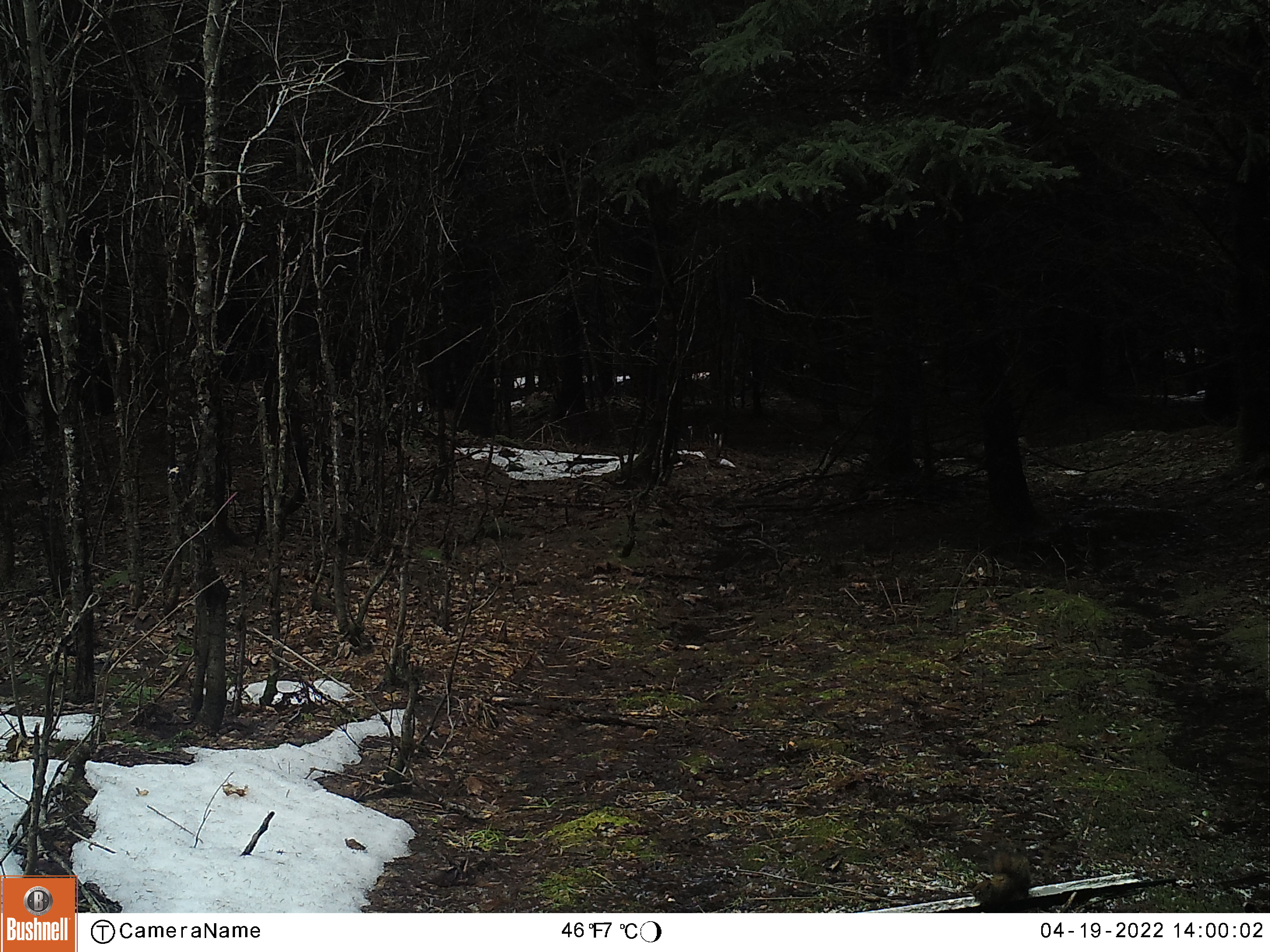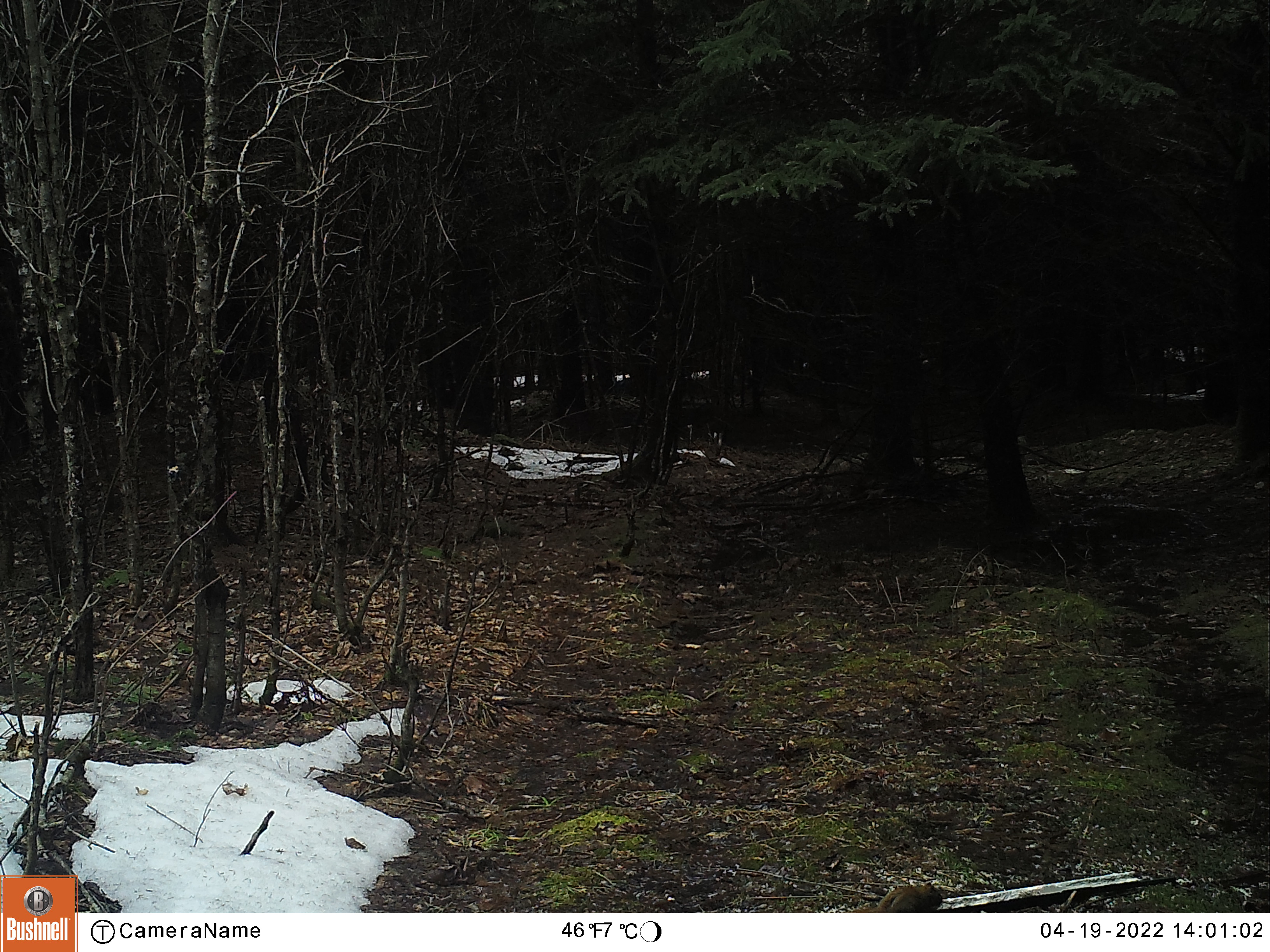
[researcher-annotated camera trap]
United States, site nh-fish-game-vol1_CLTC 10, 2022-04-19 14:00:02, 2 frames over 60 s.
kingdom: Animalia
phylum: Chordata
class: Mammalia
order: Rodentia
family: Sciuridae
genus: Tamiasciurus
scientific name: Tamiasciurus hudsonicus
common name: red squirrel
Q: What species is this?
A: Red squirrel (Tamiasciurus hudsonicus).